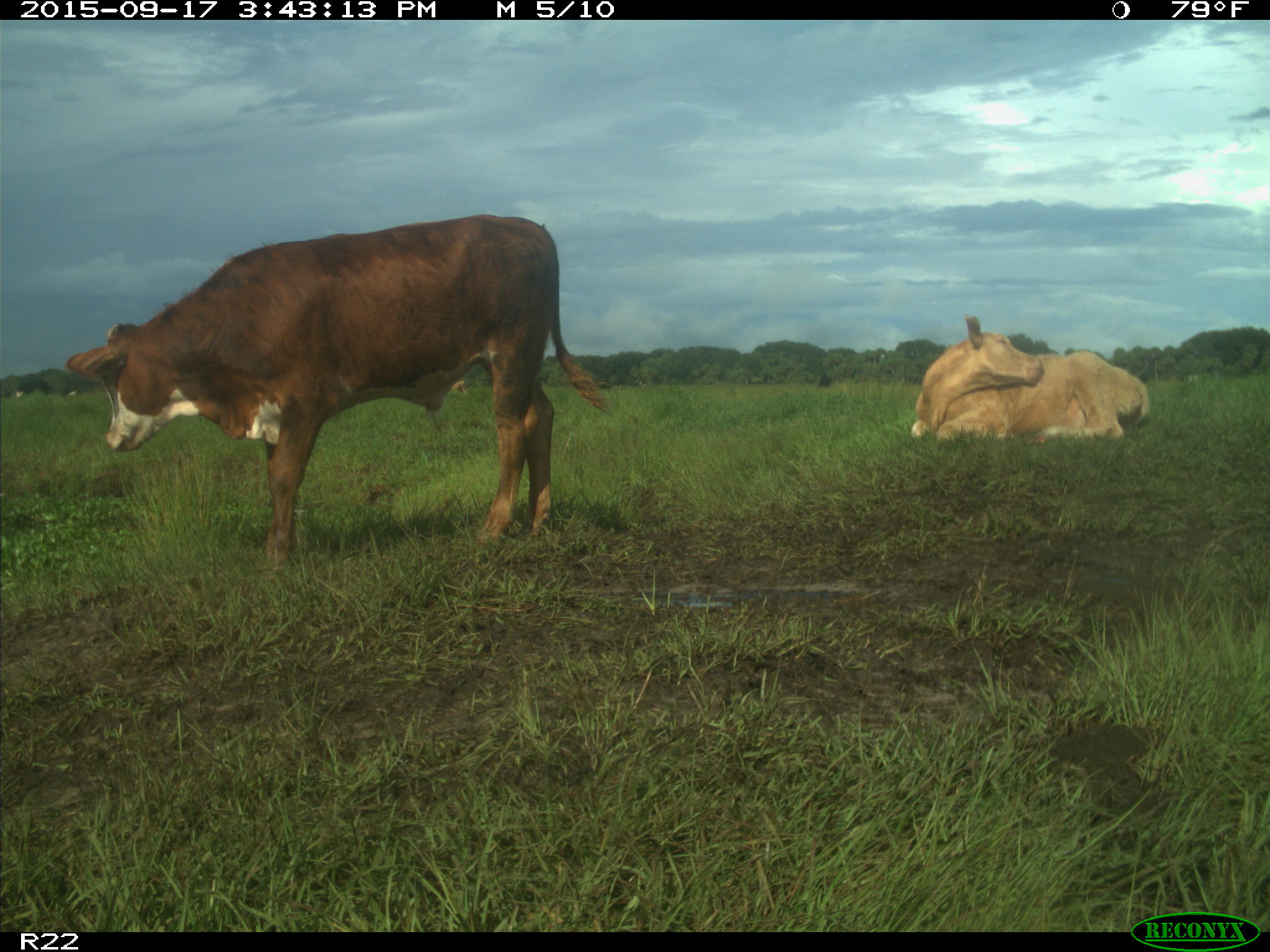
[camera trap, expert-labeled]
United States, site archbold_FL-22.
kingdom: Animalia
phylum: Chordata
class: Mammalia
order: Artiodactyla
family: Bovidae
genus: Bos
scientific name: Bos taurus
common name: domestic cow